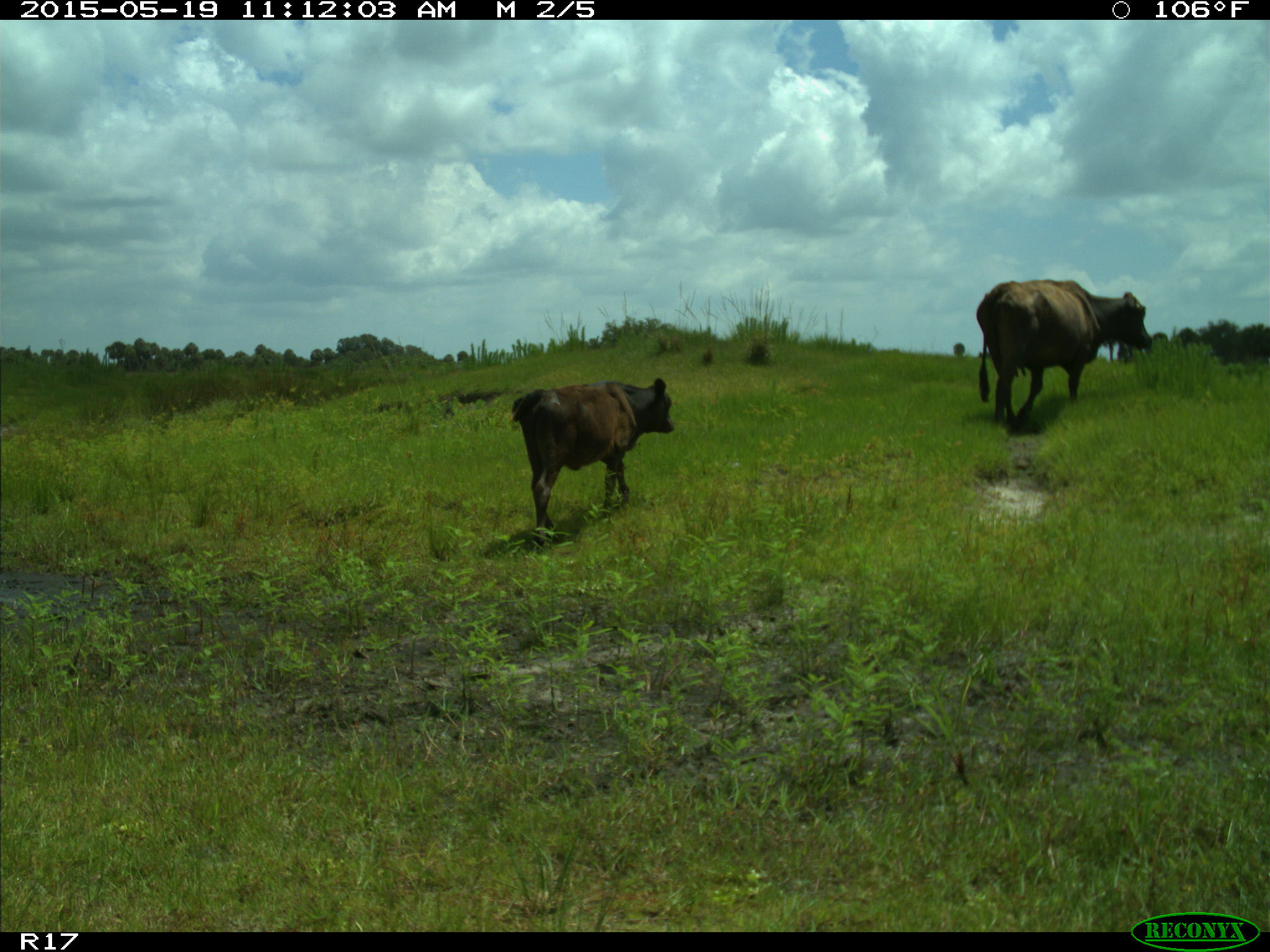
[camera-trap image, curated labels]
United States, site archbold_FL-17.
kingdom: Animalia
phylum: Chordata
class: Mammalia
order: Artiodactyla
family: Bovidae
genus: Bos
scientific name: Bos taurus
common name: domestic cow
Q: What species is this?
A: Bos taurus (domestic cow).